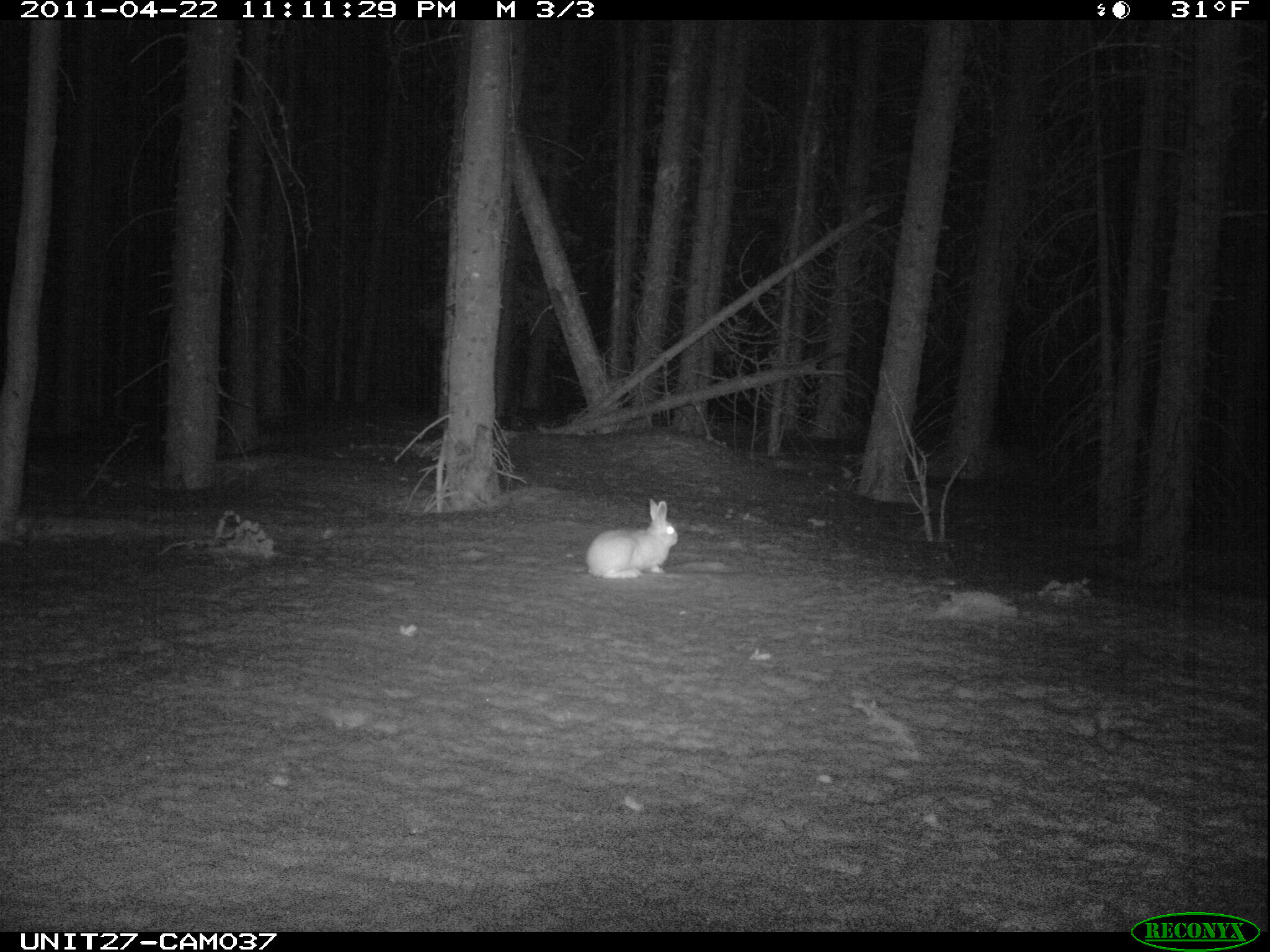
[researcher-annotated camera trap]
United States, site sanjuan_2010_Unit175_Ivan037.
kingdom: Animalia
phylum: Chordata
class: Mammalia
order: Lagomorpha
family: Leporidae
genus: Lepus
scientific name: Lepus americanus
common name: snowshoe hare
Lepus americanus (snowshoe hare).